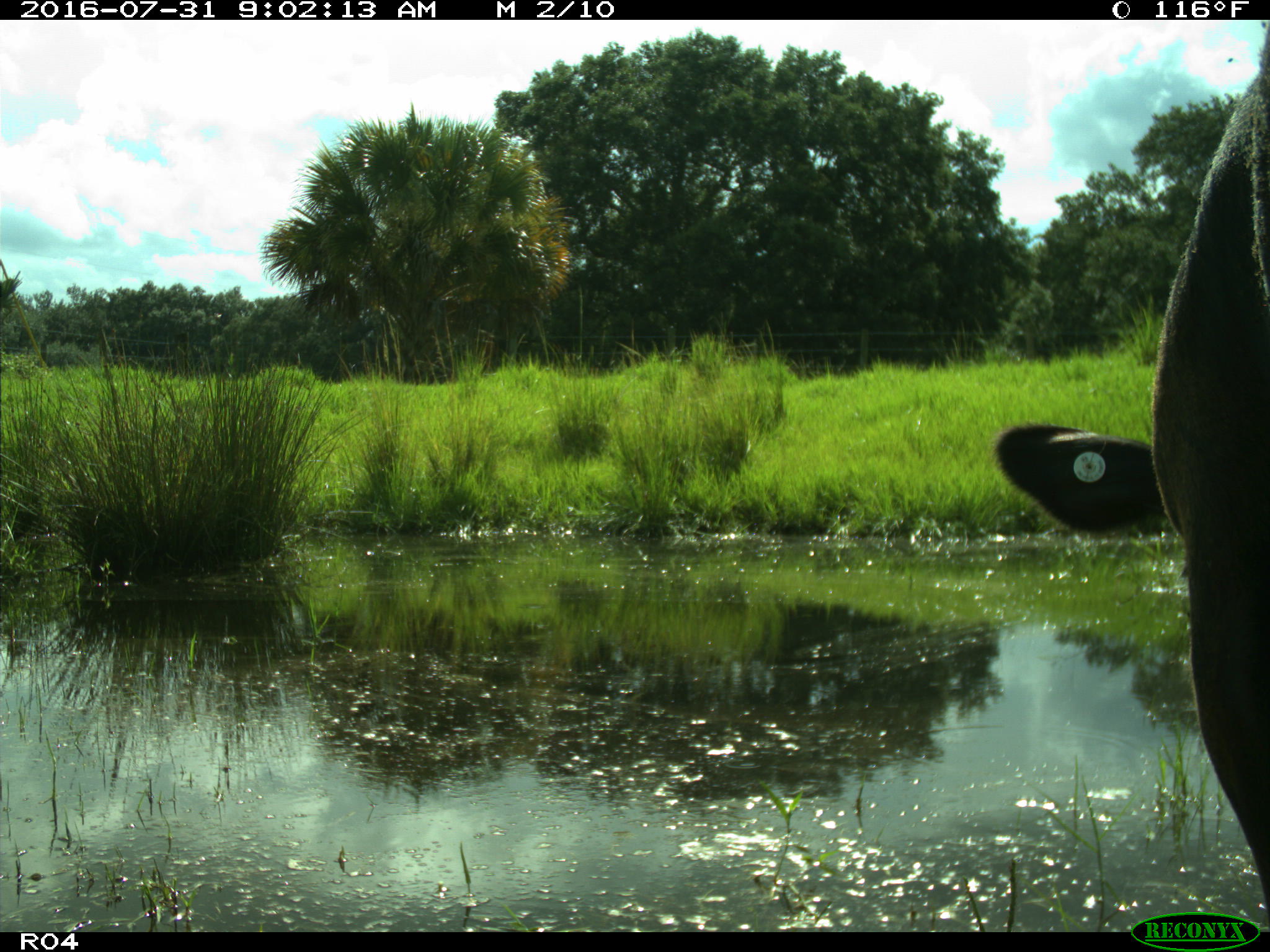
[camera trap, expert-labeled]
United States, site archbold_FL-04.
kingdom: Animalia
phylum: Chordata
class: Mammalia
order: Artiodactyla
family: Bovidae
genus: Bos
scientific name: Bos taurus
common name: domestic cow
Bos taurus (domestic cow).